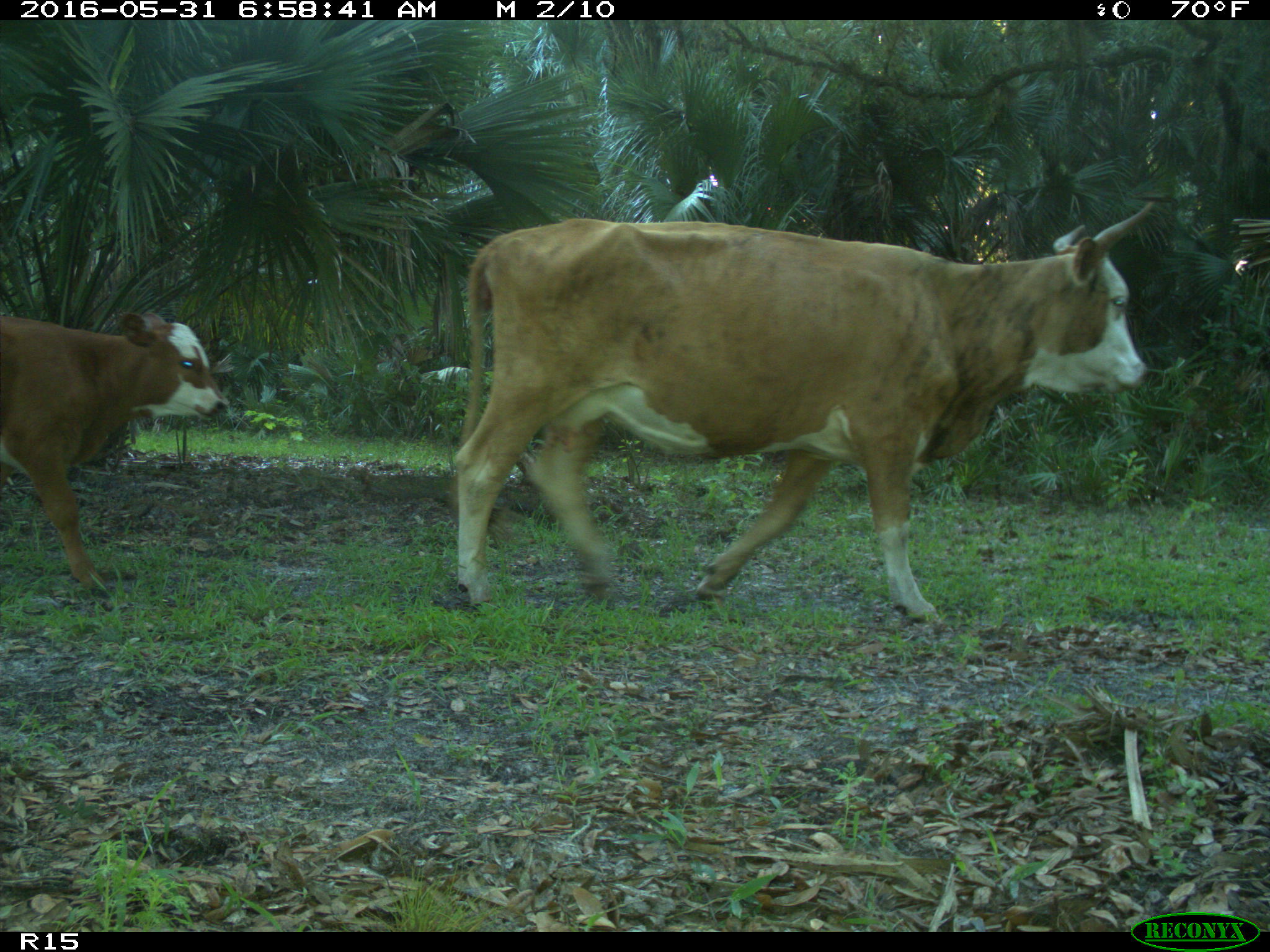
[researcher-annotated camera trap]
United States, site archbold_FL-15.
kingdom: Animalia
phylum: Chordata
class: Mammalia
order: Artiodactyla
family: Bovidae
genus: Bos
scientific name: Bos taurus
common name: domestic cow